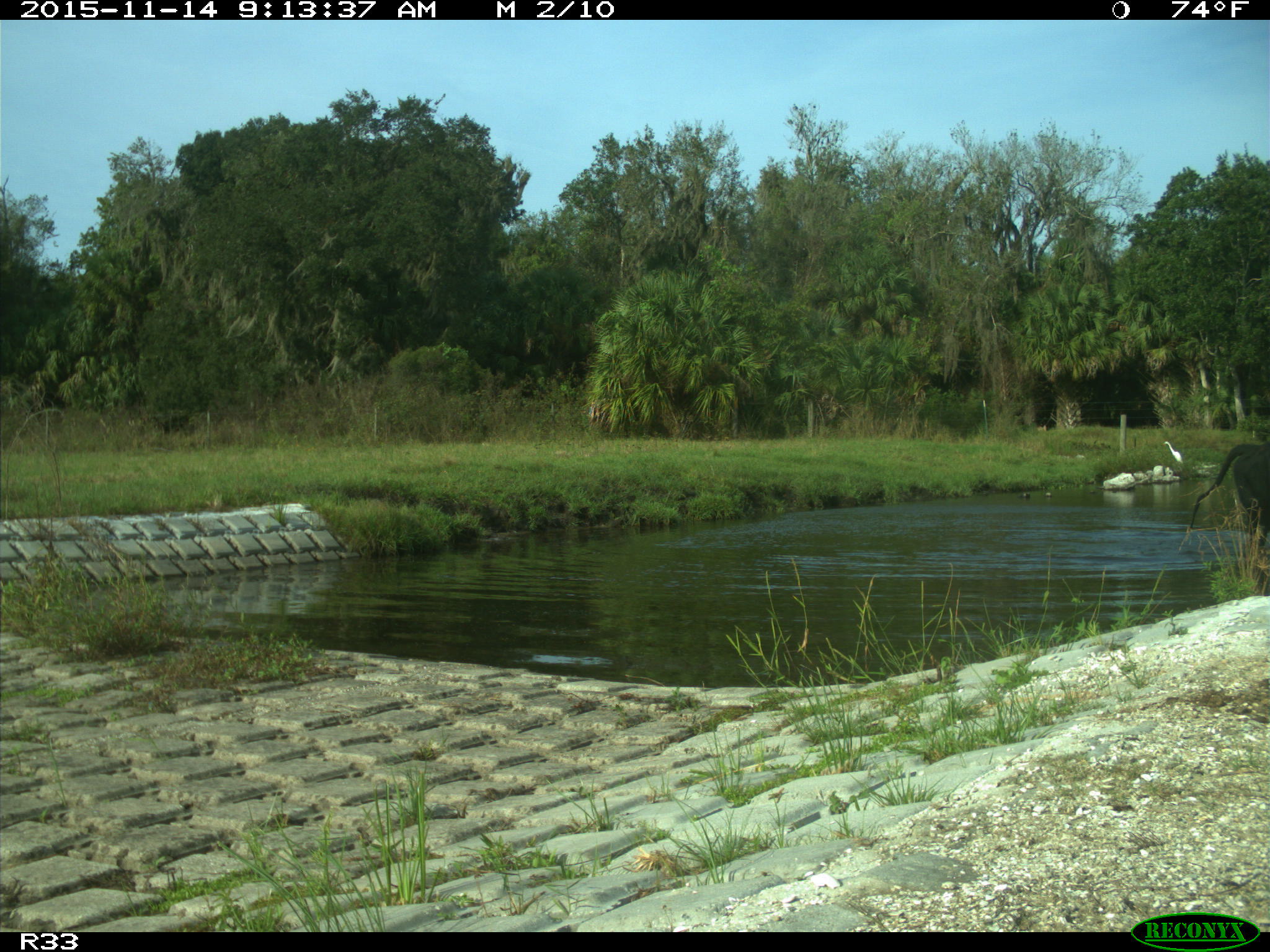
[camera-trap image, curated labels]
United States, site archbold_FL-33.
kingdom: Animalia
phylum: Chordata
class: Mammalia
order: Artiodactyla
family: Bovidae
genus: Bos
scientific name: Bos taurus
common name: domestic cow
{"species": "Bos taurus (domestic cow)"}